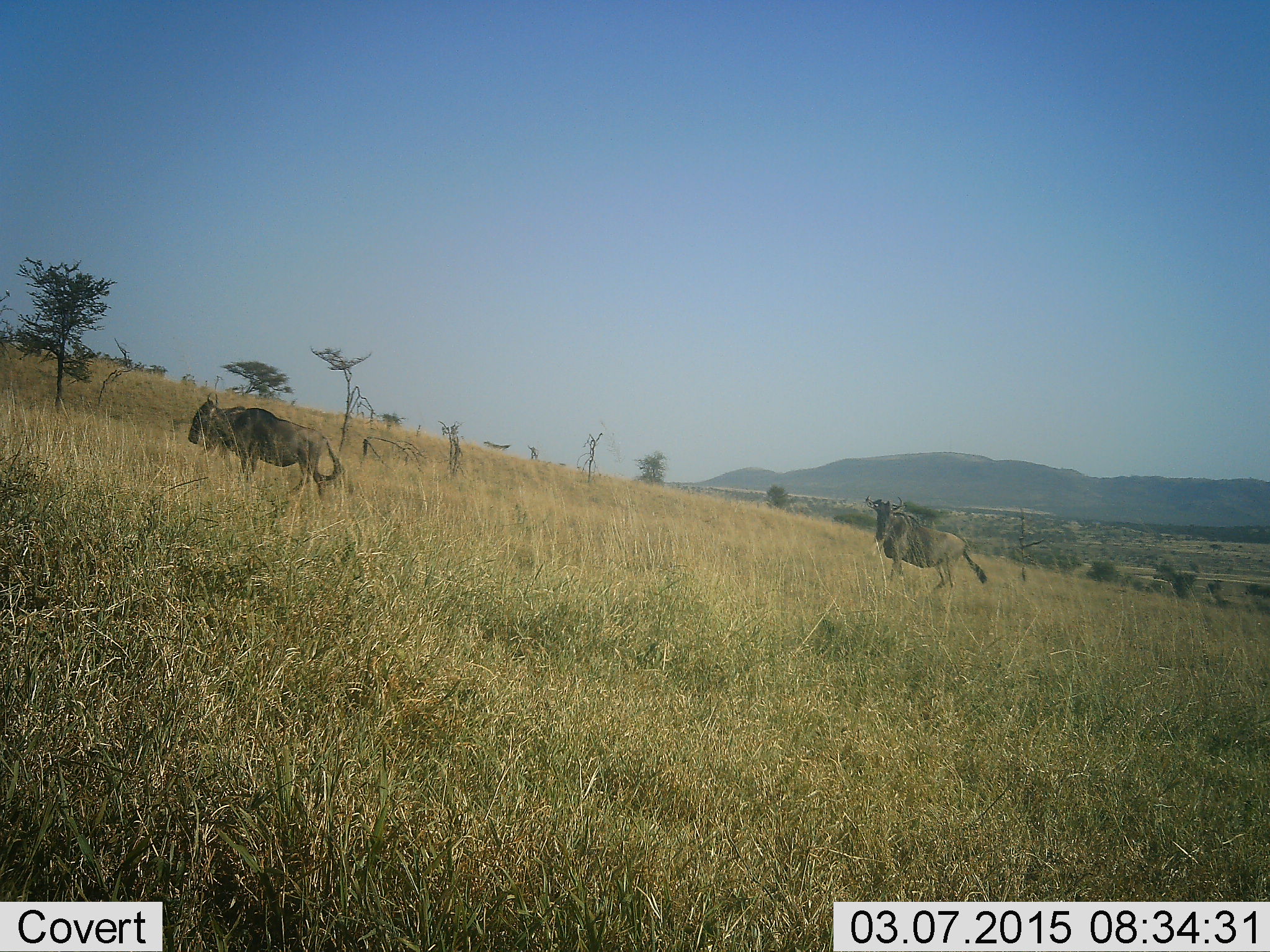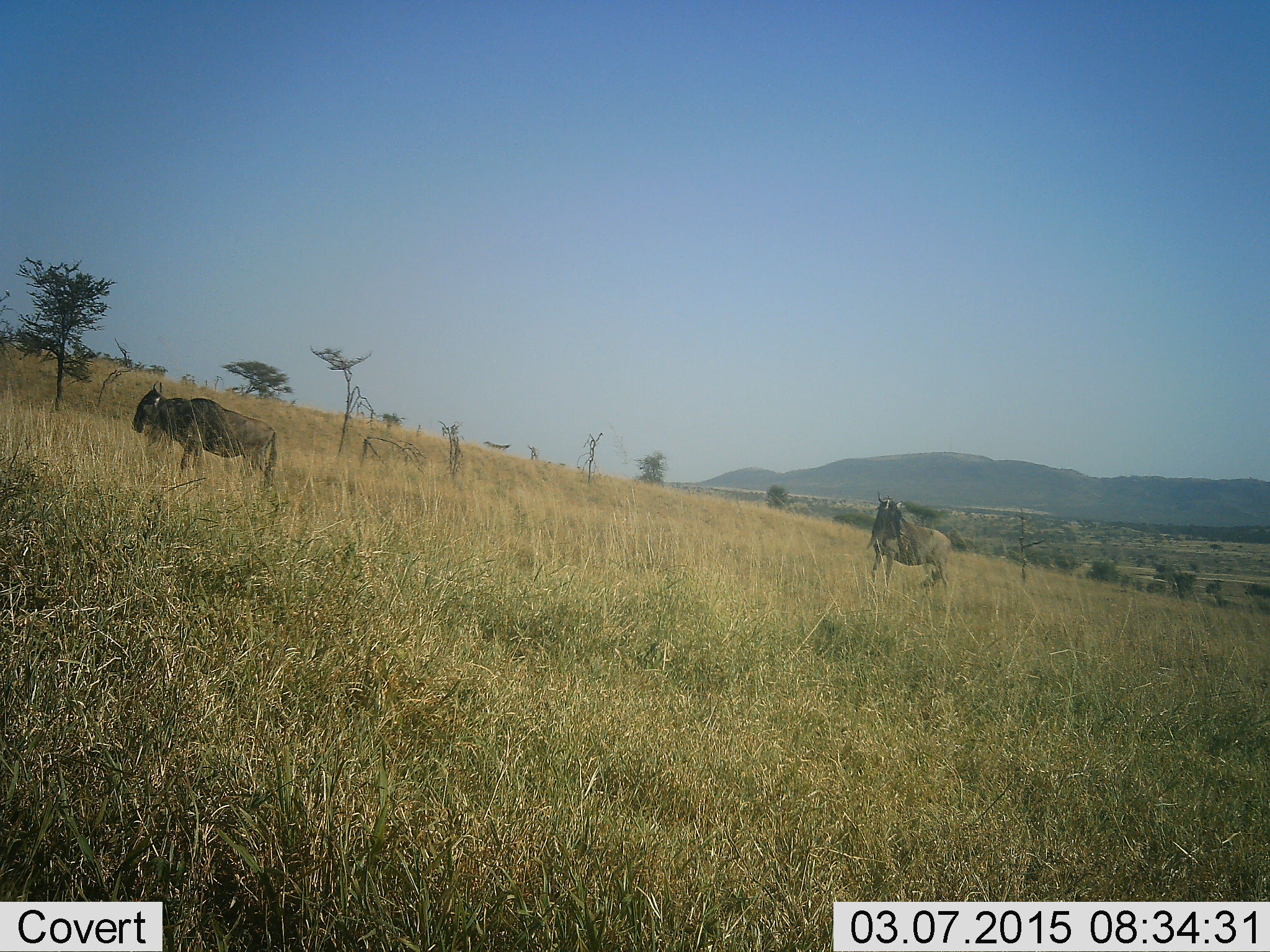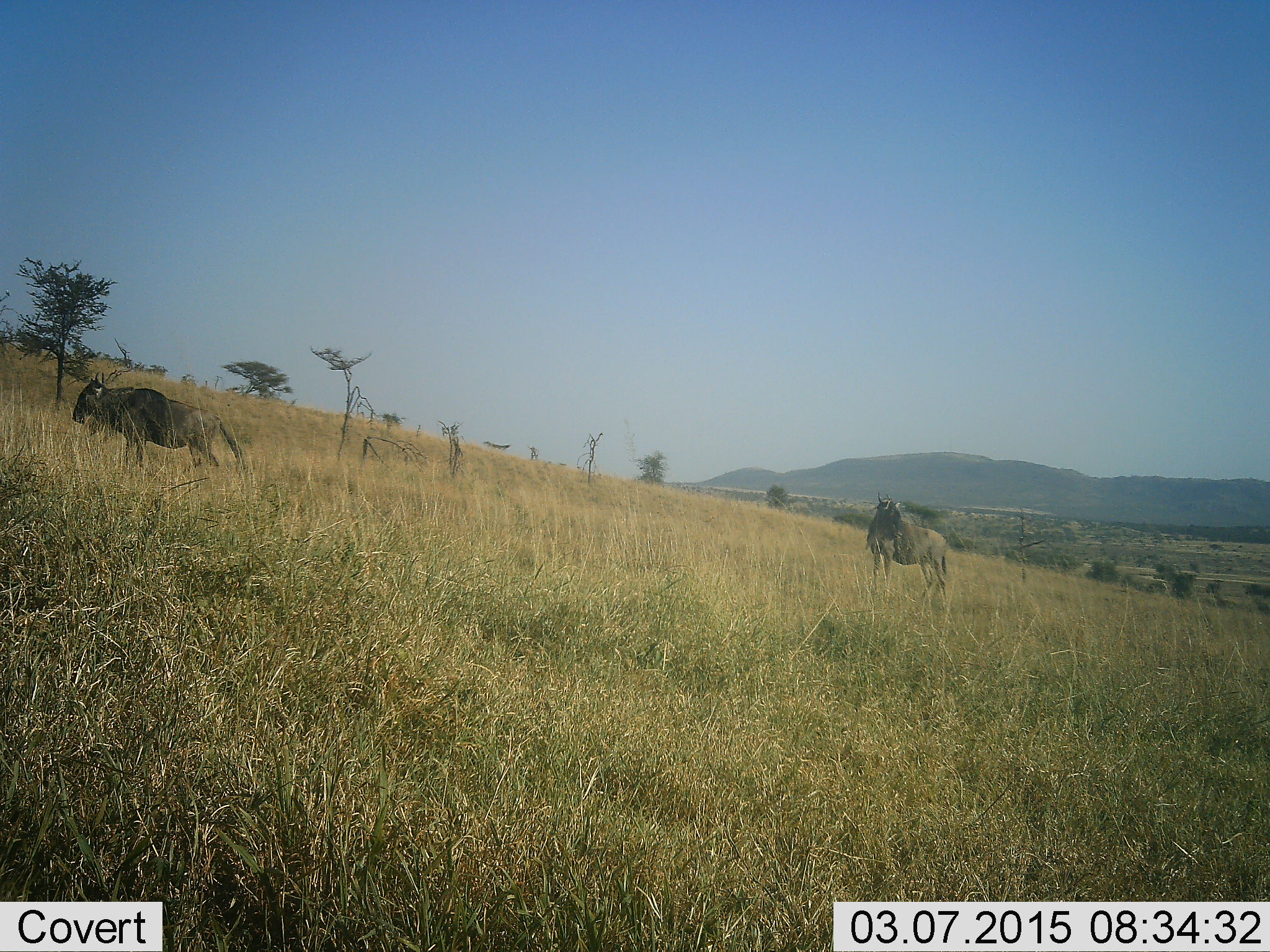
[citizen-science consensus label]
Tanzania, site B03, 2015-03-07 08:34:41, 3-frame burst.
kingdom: Animalia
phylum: Chordata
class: Mammalia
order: Artiodactyla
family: Bovidae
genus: Connochaetes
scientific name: Connochaetes taurinus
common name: blue wildebeest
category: wildebeest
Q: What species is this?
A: Wildebeest (blue wildebeest) (Connochaetes taurinus).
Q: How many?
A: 2.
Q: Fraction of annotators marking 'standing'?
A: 20%.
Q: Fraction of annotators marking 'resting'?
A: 0%.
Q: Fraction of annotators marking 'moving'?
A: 100%.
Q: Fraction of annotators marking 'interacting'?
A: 0%.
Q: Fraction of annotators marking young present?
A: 0%.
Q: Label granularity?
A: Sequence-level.